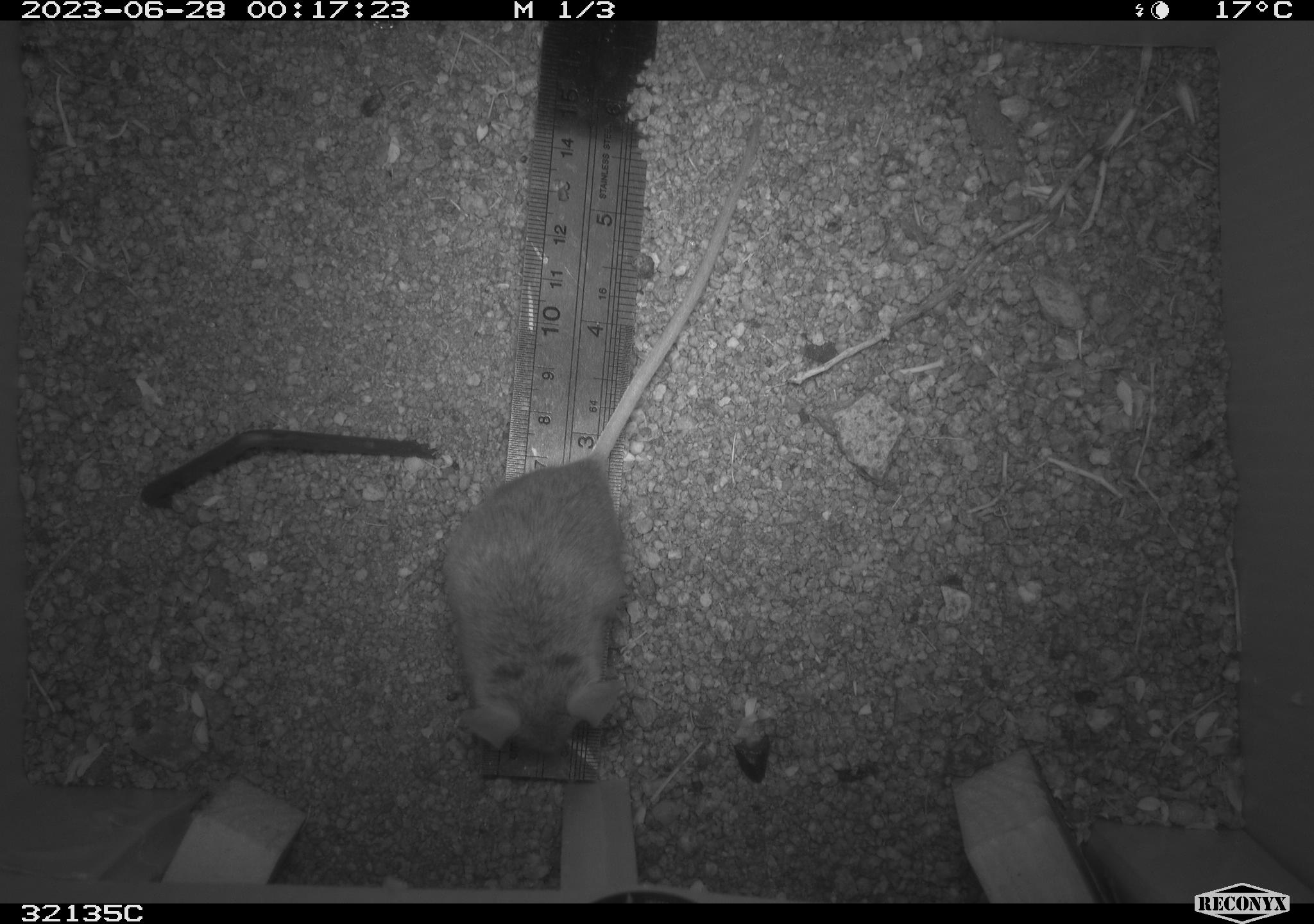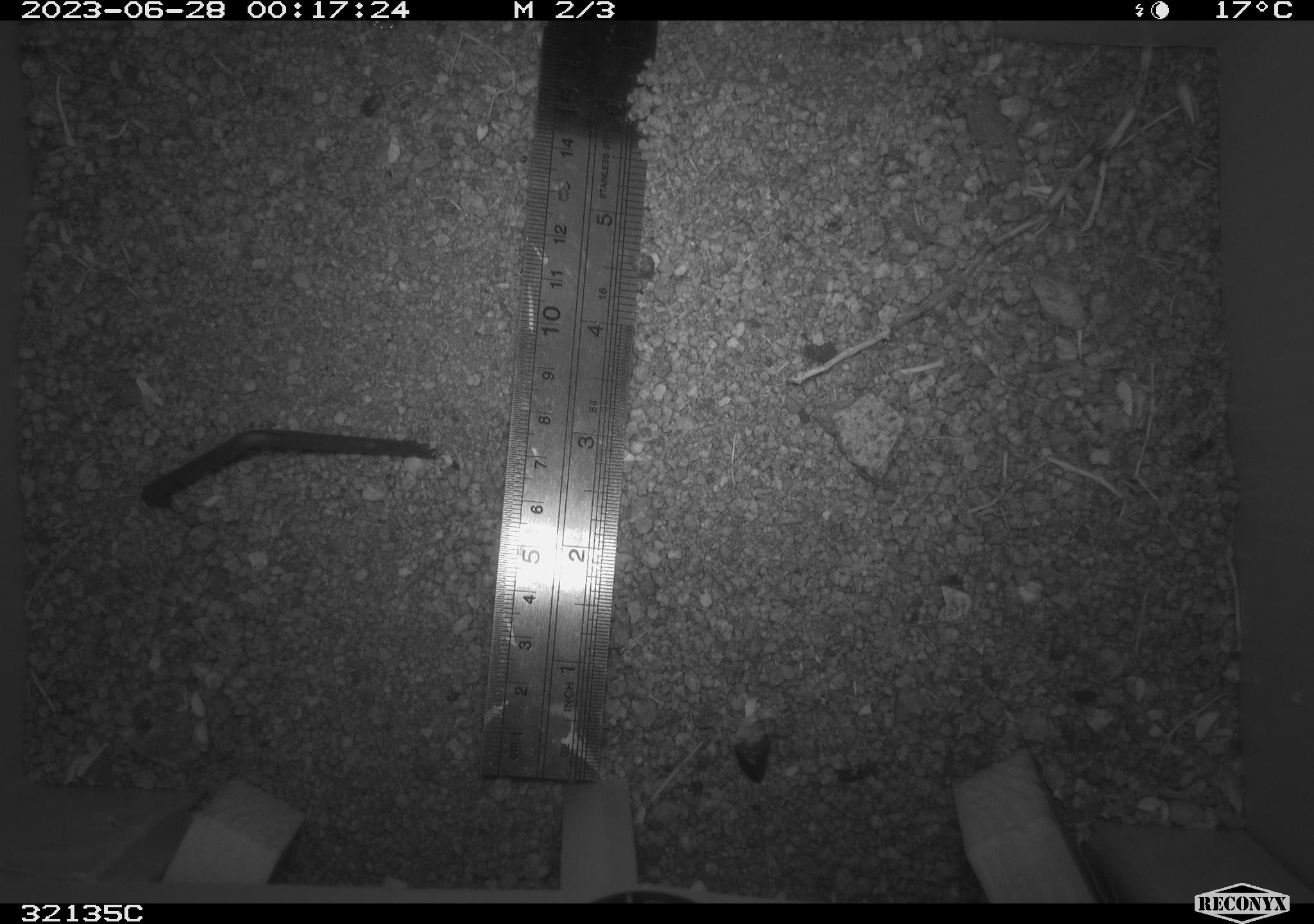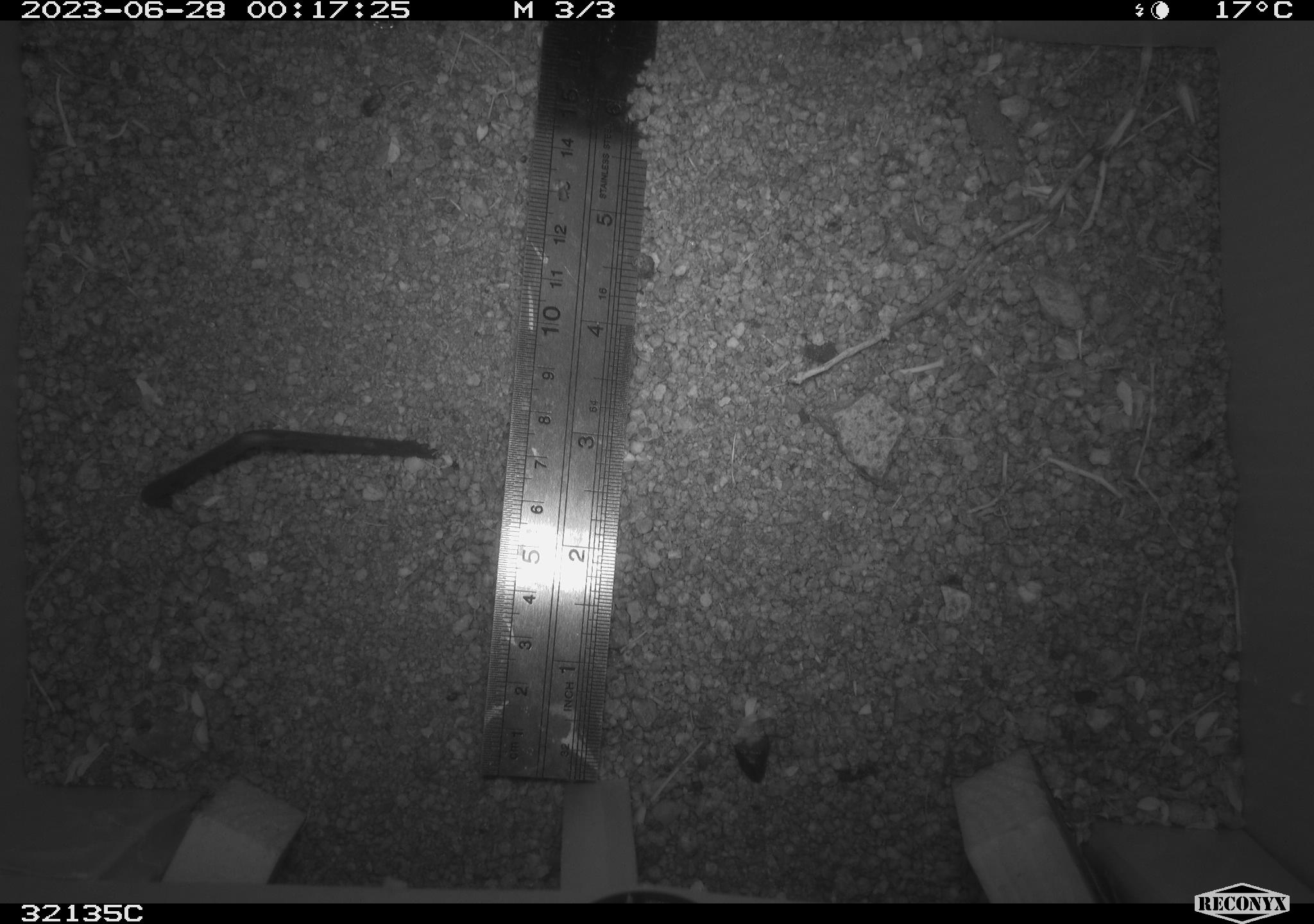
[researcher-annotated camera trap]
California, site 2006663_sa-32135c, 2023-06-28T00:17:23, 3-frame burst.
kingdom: Animalia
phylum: Chordata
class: Mammalia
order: Rodentia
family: Cricetidae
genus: Peromyscus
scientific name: Peromyscus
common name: deer mice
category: peromyscus species